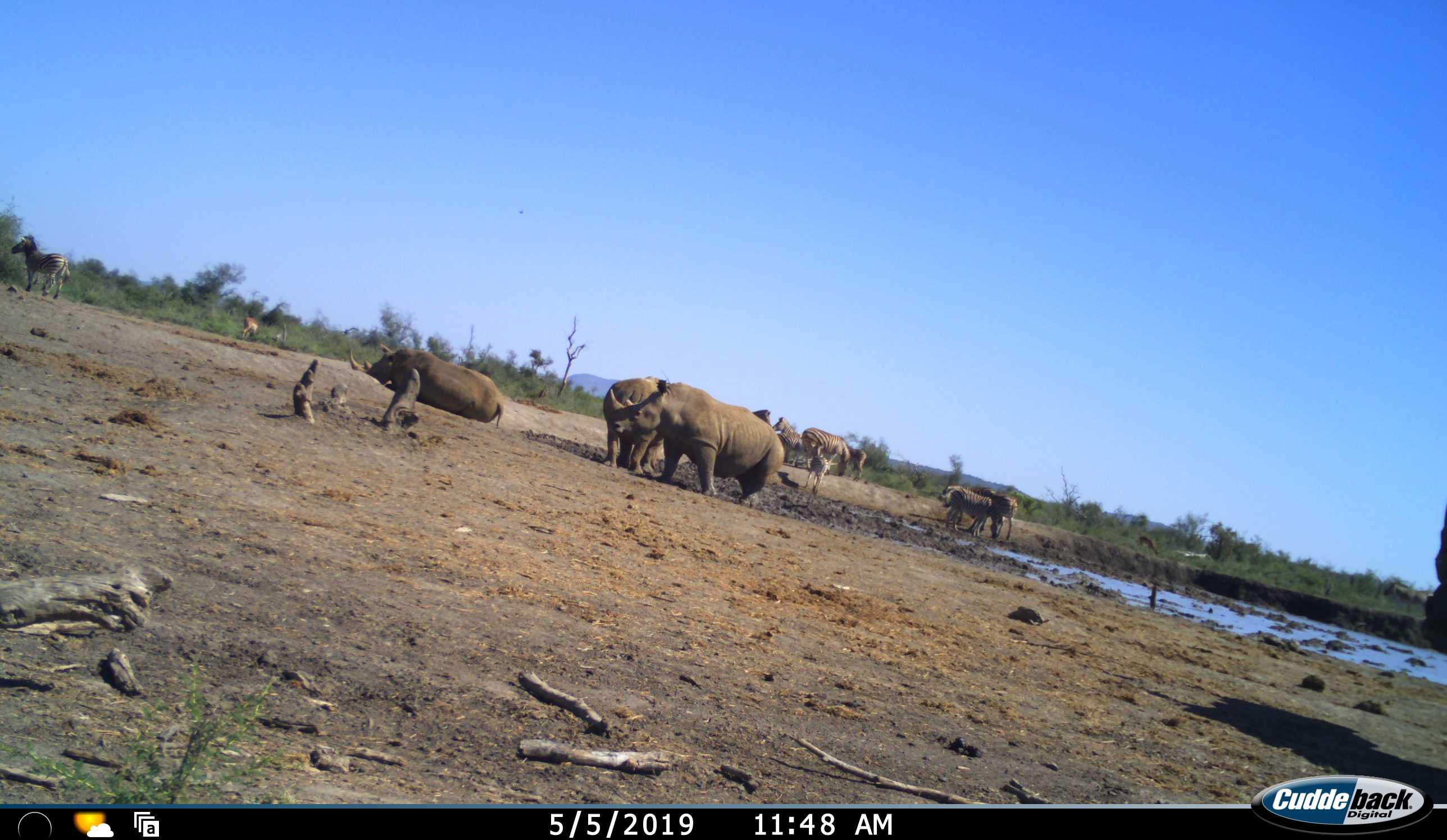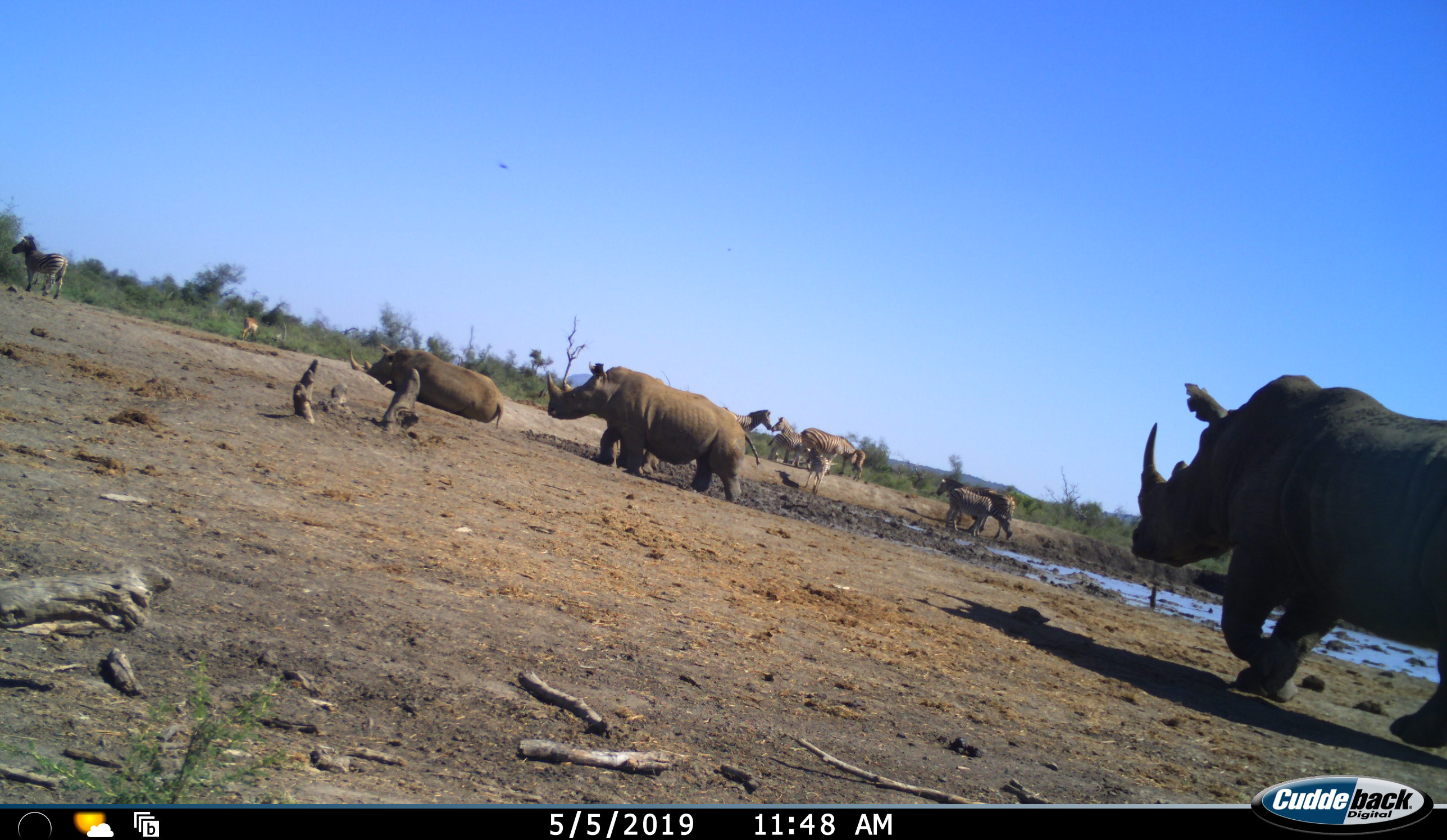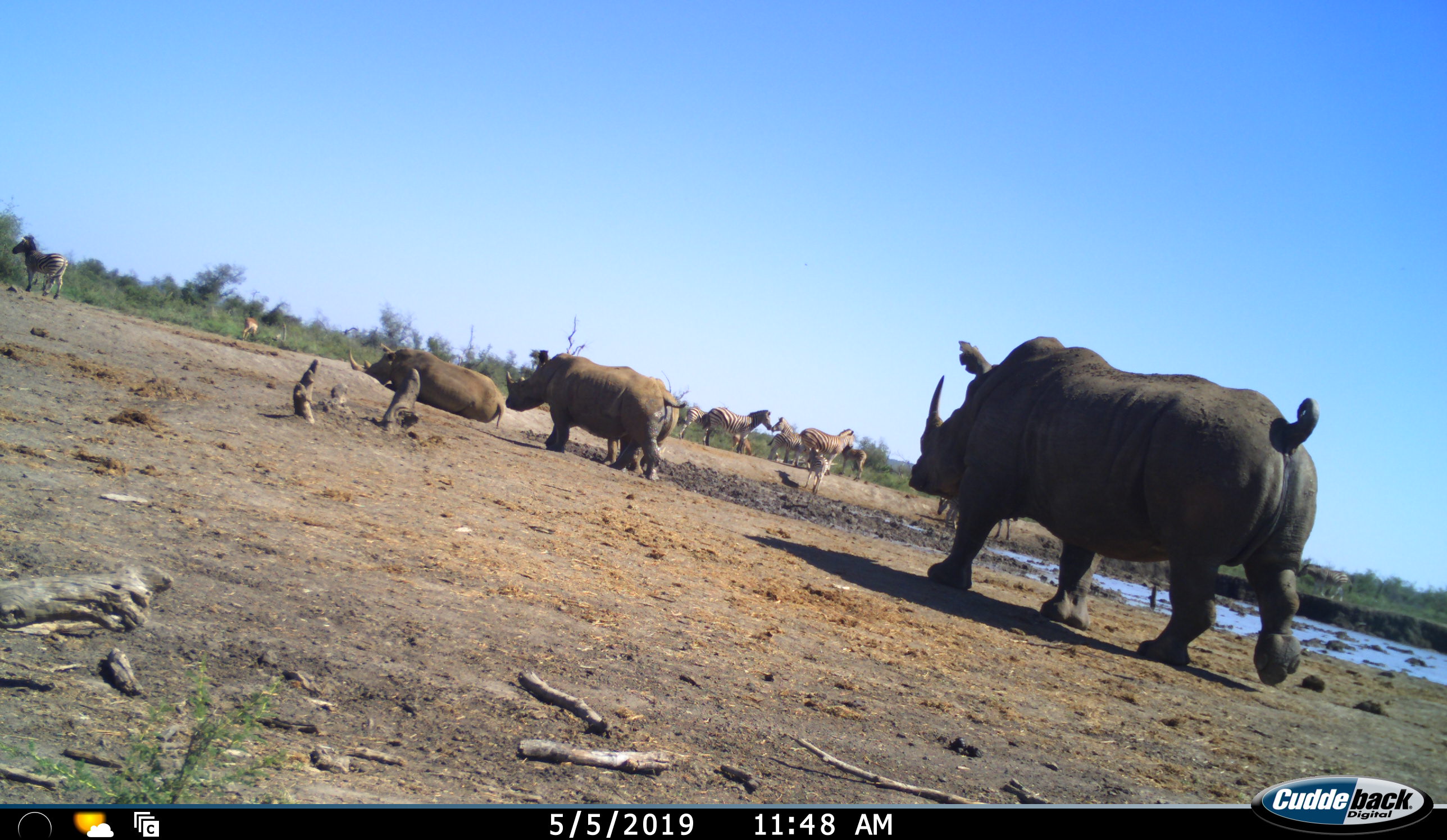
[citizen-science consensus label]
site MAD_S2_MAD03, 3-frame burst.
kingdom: Animalia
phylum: Chordata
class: Mammalia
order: Artiodactyla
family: Bovidae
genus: Aepyceros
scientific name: Aepyceros melampus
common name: impala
Impala (Aepyceros melampus), count 1. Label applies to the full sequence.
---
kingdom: Animalia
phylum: Chordata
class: Mammalia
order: Perissodactyla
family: Rhinocerotidae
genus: Ceratotherium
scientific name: Ceratotherium simum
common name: white rhinoceros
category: rhinoceroswhite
Rhinoceroswhite (white rhinoceros) (Ceratotherium simum), count 4. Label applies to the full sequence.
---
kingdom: Animalia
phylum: Chordata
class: Mammalia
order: Perissodactyla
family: Equidae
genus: Equus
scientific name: Equus quagga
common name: plains zebra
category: zebraplains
Zebraplains (plains zebra) (Equus quagga), count 8. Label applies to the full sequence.